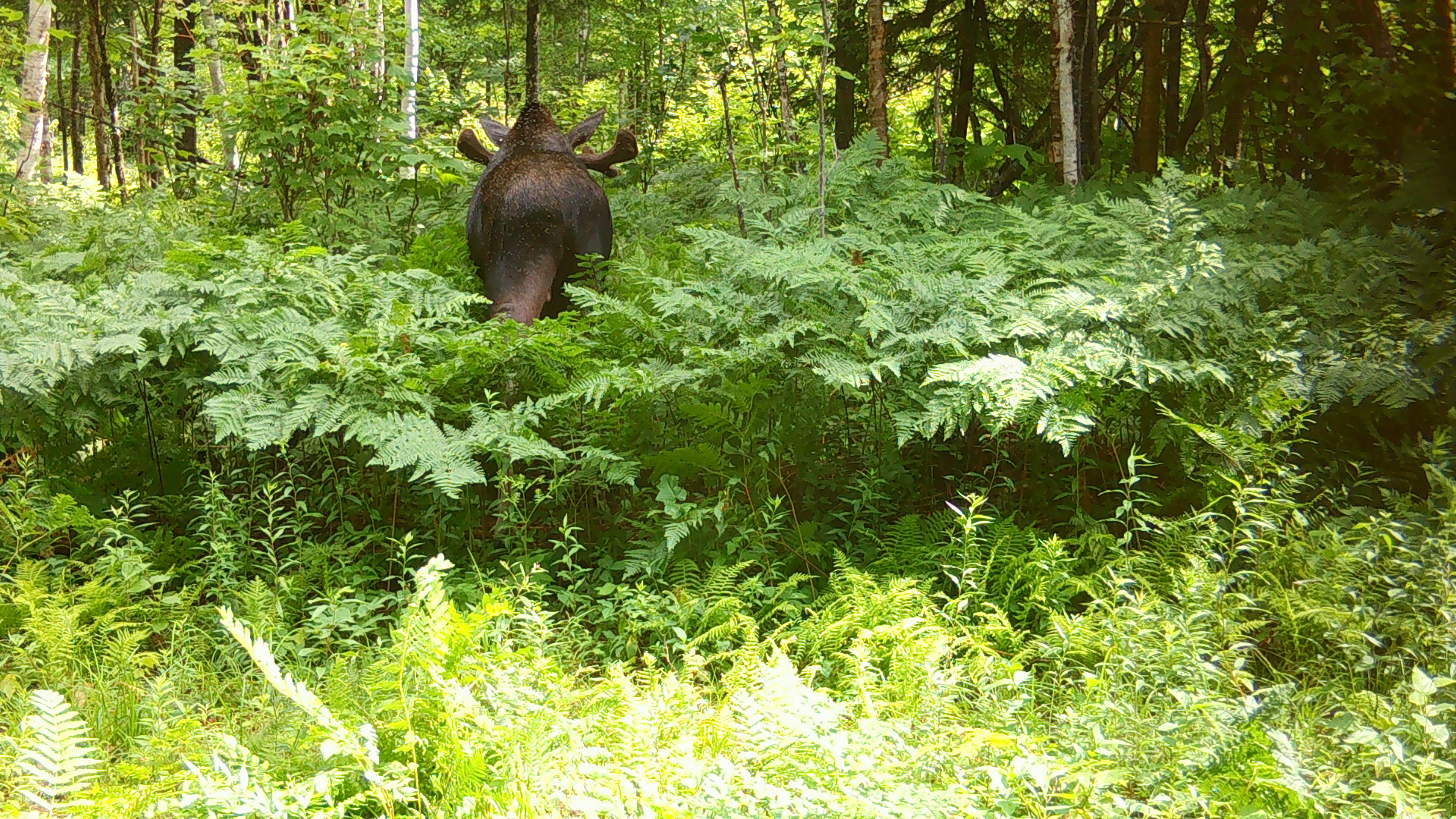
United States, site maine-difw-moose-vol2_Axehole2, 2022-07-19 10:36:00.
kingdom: Animalia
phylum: Chordata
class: Mammalia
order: Artiodactyla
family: Cervidae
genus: Alces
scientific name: Alces alces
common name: moose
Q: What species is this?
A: Moose (Alces alces).